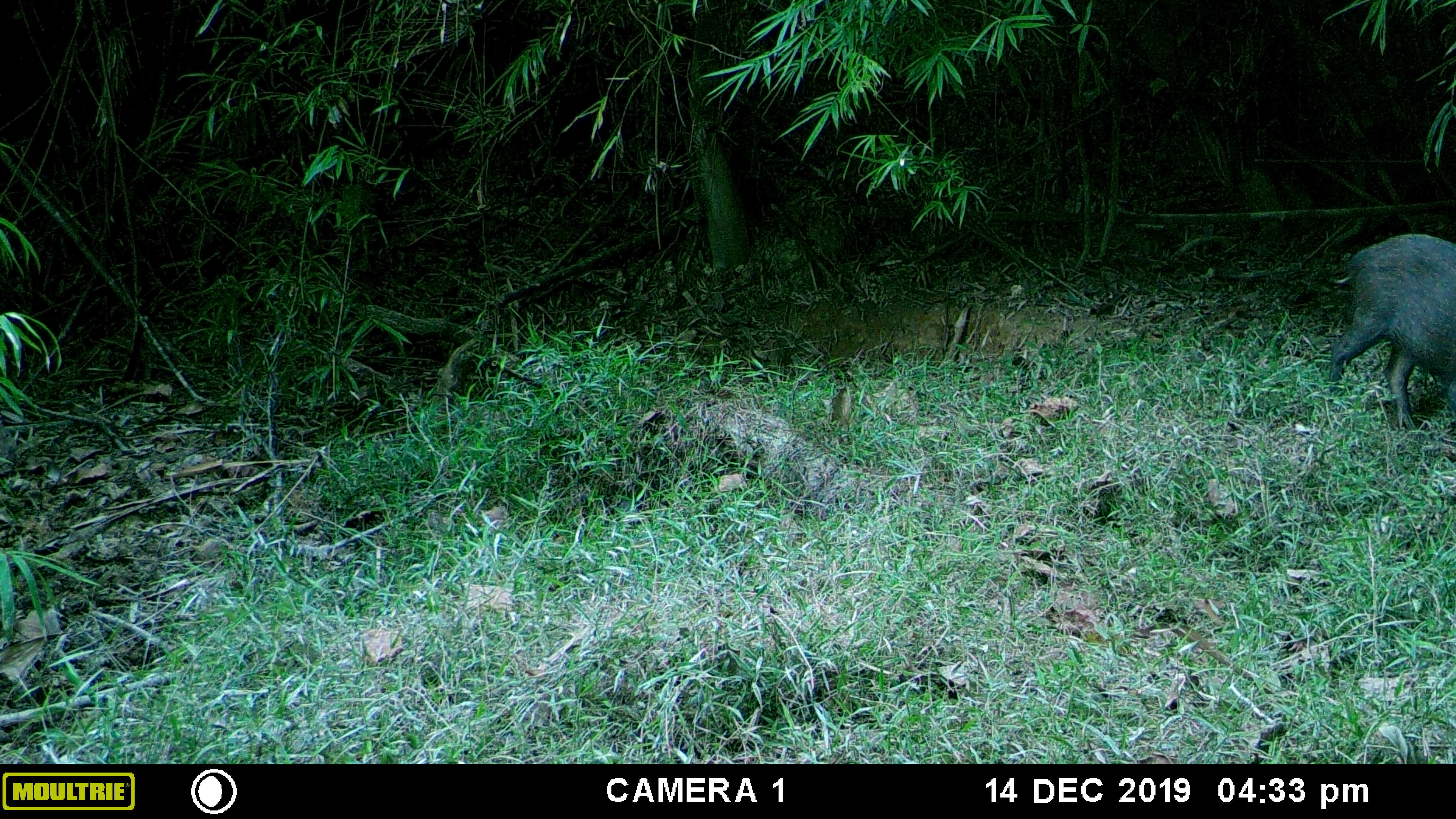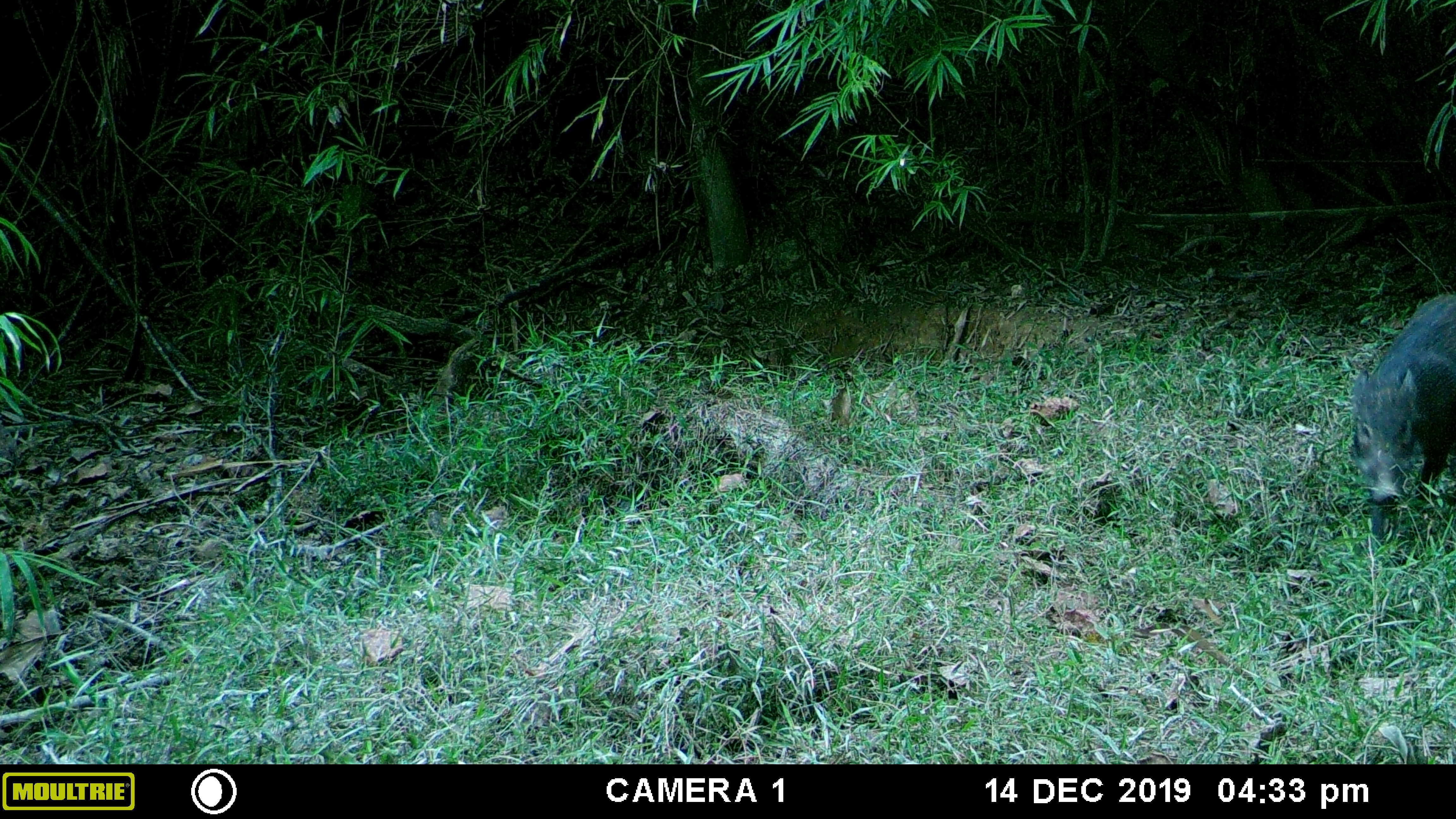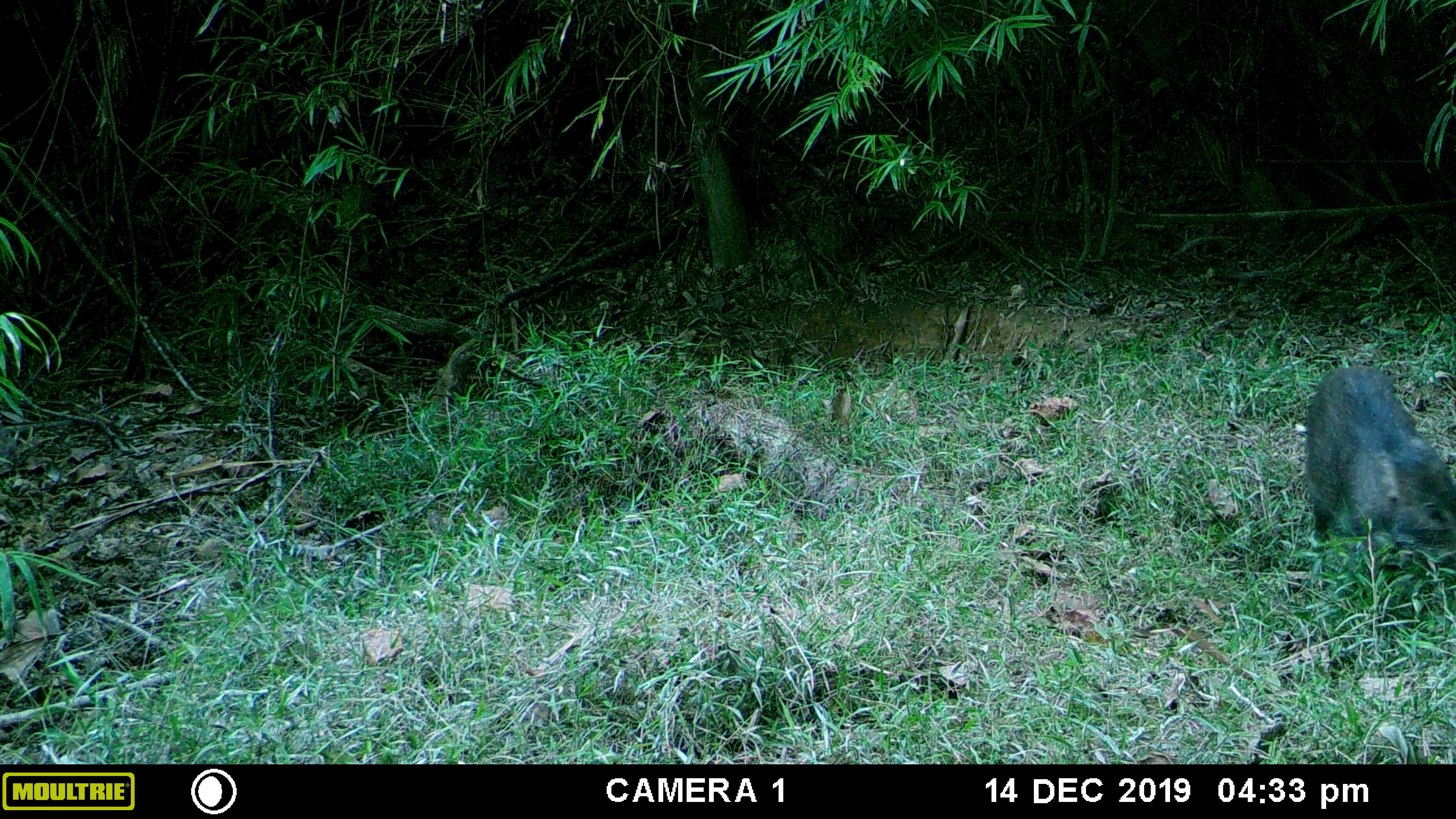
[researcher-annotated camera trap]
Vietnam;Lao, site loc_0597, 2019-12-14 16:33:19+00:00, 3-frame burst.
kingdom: Animalia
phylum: Chordata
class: Mammalia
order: Artiodactyla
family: Suidae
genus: Sus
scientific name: Sus scrofa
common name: eurasian wild pig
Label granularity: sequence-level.